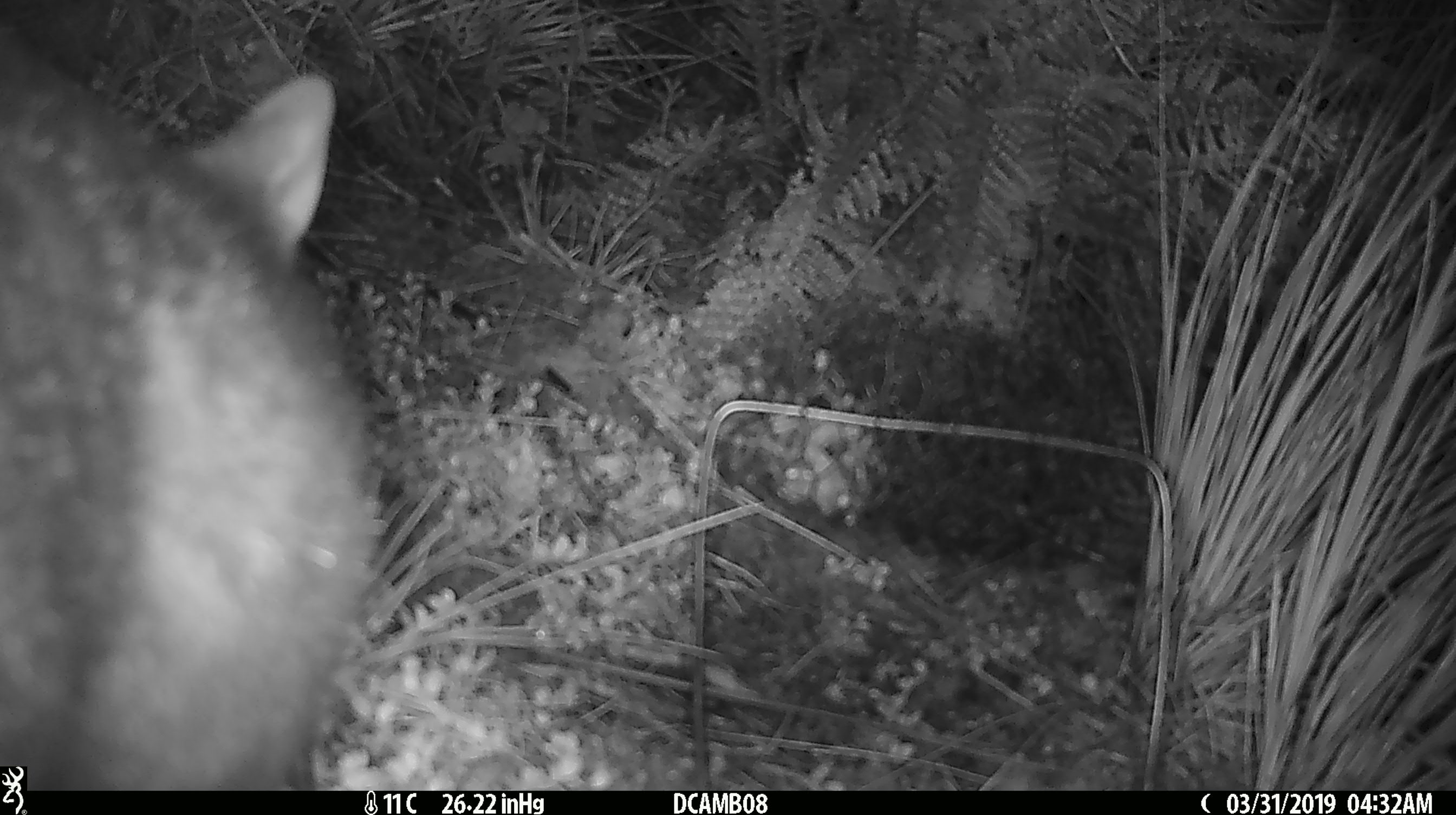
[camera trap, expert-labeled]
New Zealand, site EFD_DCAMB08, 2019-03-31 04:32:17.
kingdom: Animalia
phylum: Chordata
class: Mammalia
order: Diprotodontia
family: Phalangeridae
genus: Trichosurus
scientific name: Trichosurus vulpecula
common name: common brushtail possum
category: possum